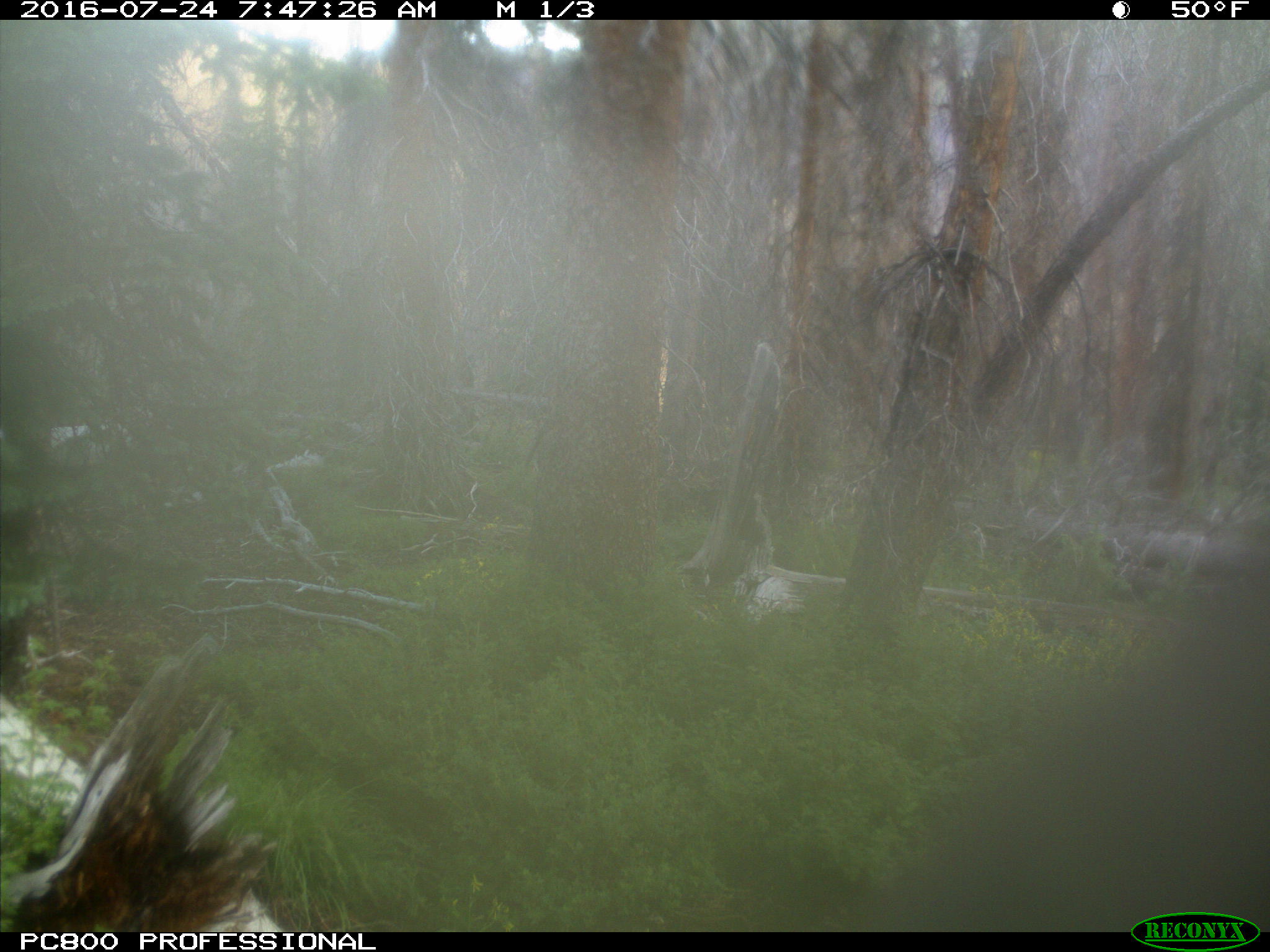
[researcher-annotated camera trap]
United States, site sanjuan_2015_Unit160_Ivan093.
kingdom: Animalia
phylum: Chordata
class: Mammalia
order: Artiodactyla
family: Cervidae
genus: Cervus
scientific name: Cervus elaphus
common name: red deer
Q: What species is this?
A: Cervus elaphus (red deer).